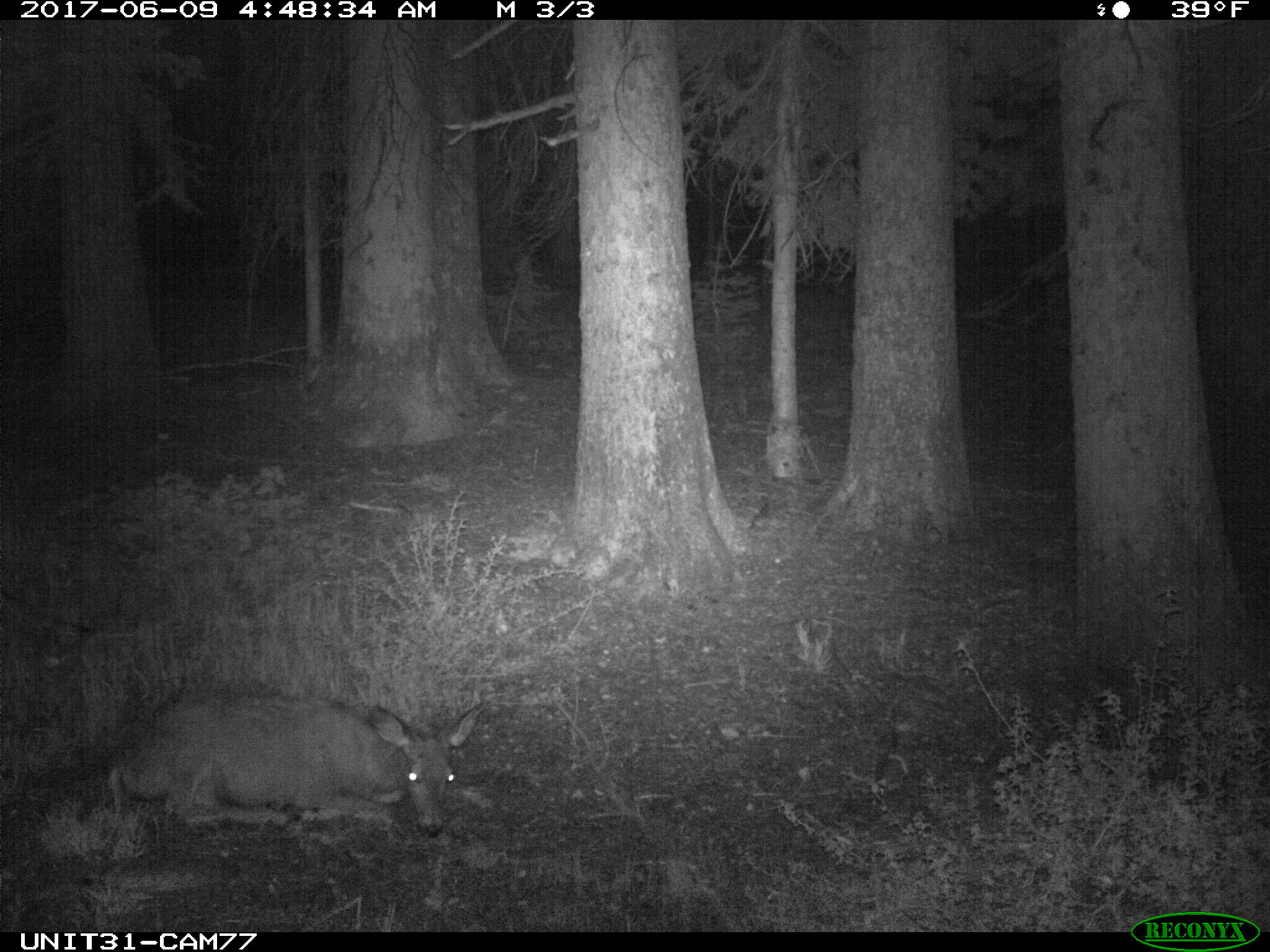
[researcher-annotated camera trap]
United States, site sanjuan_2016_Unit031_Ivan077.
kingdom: Animalia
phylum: Chordata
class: Mammalia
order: Artiodactyla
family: Cervidae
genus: Odocoileus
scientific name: Odocoileus hemionus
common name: mule deer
Odocoileus hemionus (mule deer).